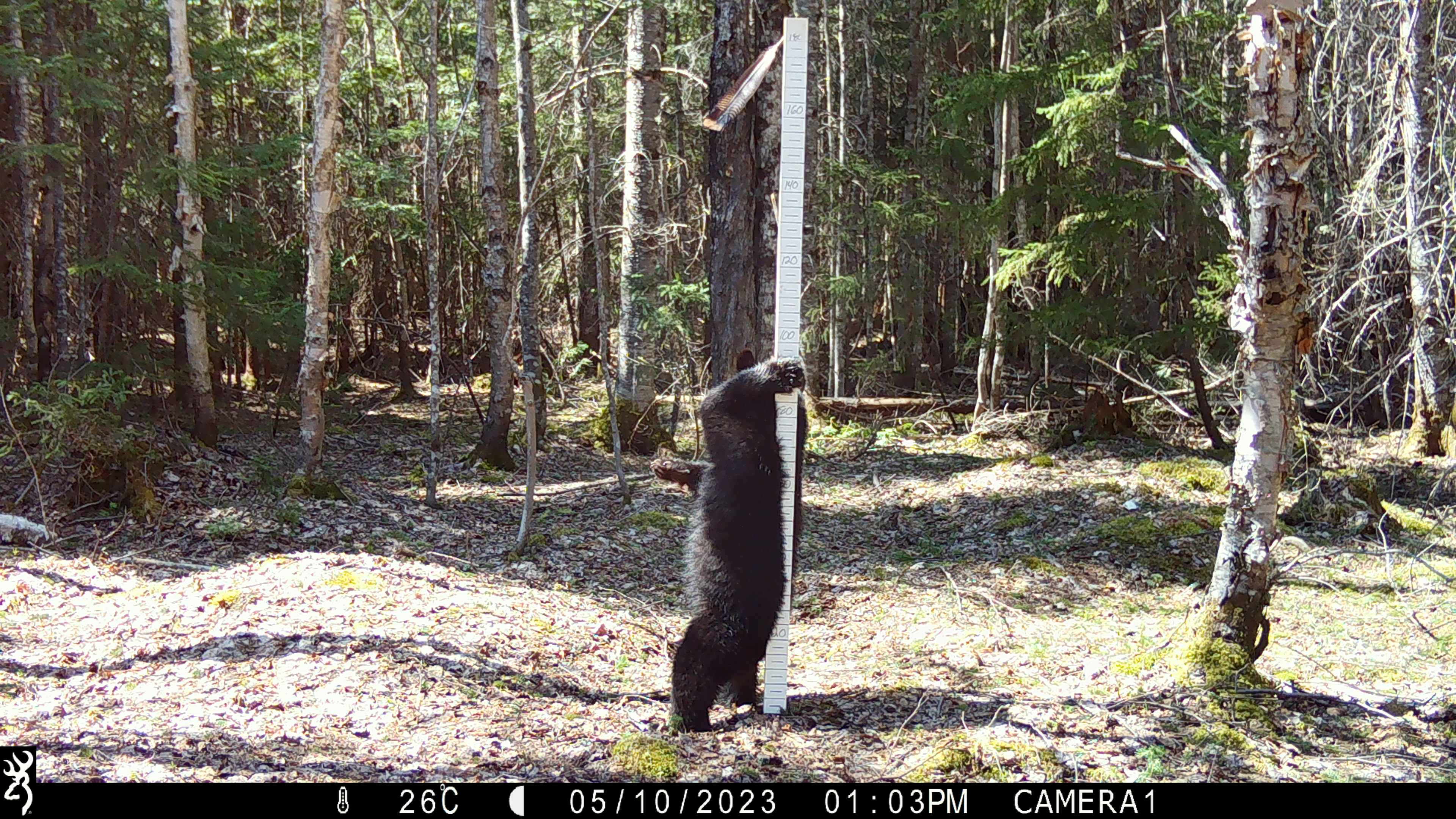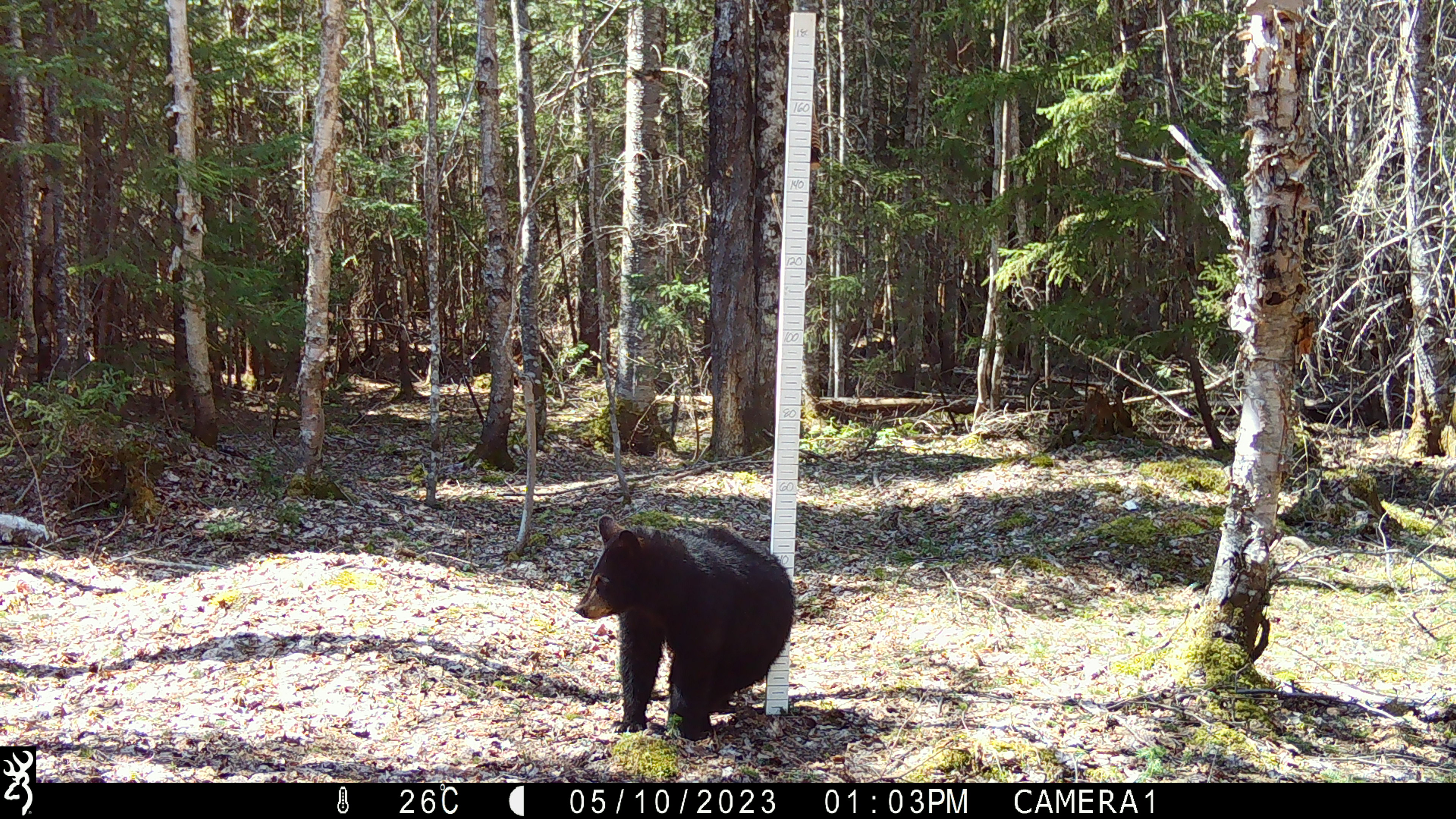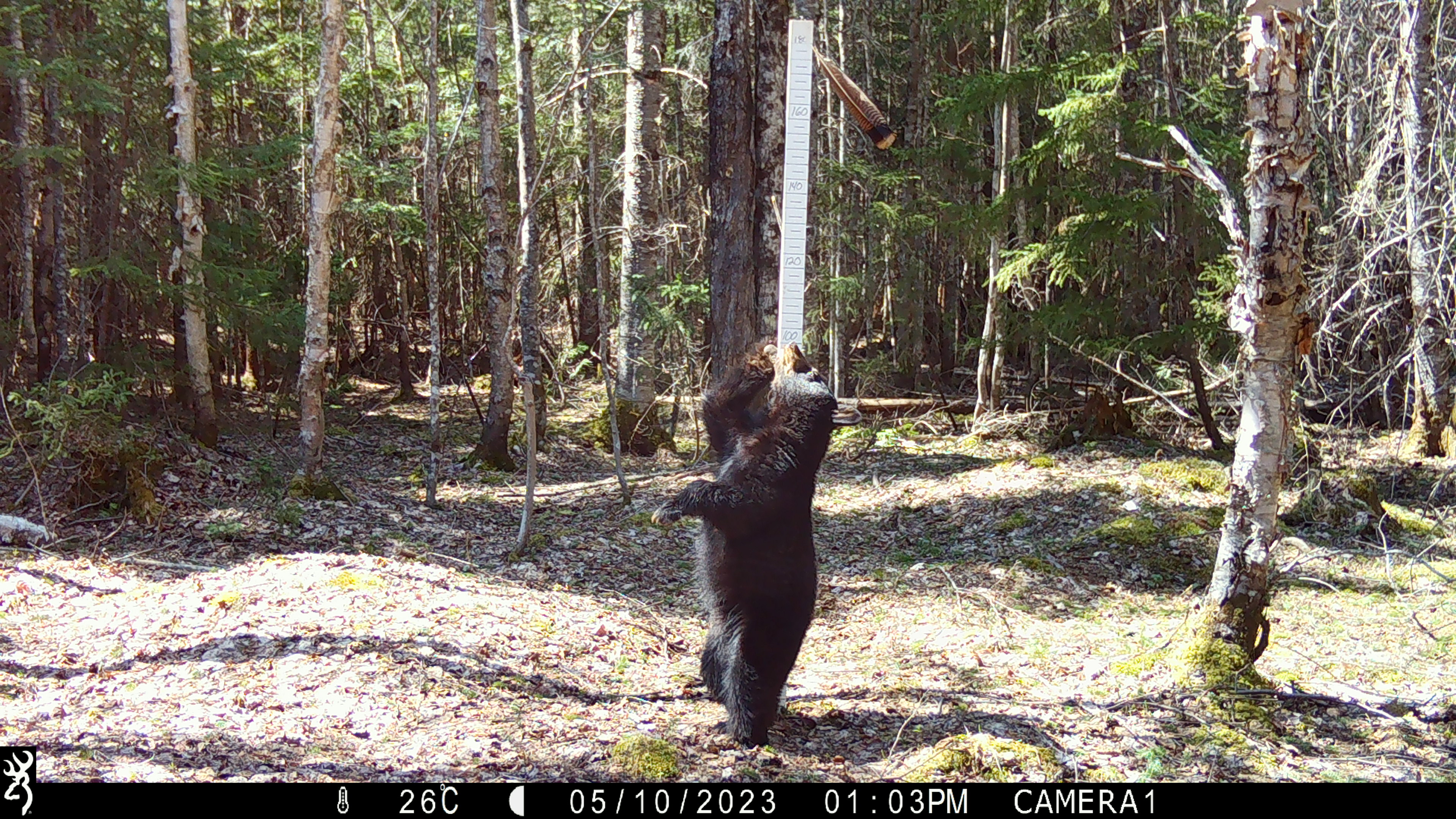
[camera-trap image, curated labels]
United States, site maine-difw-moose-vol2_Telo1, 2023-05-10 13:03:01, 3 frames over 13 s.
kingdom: Animalia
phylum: Chordata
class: Mammalia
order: Carnivora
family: Ursidae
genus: Ursus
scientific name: Ursus americanus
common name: black bear